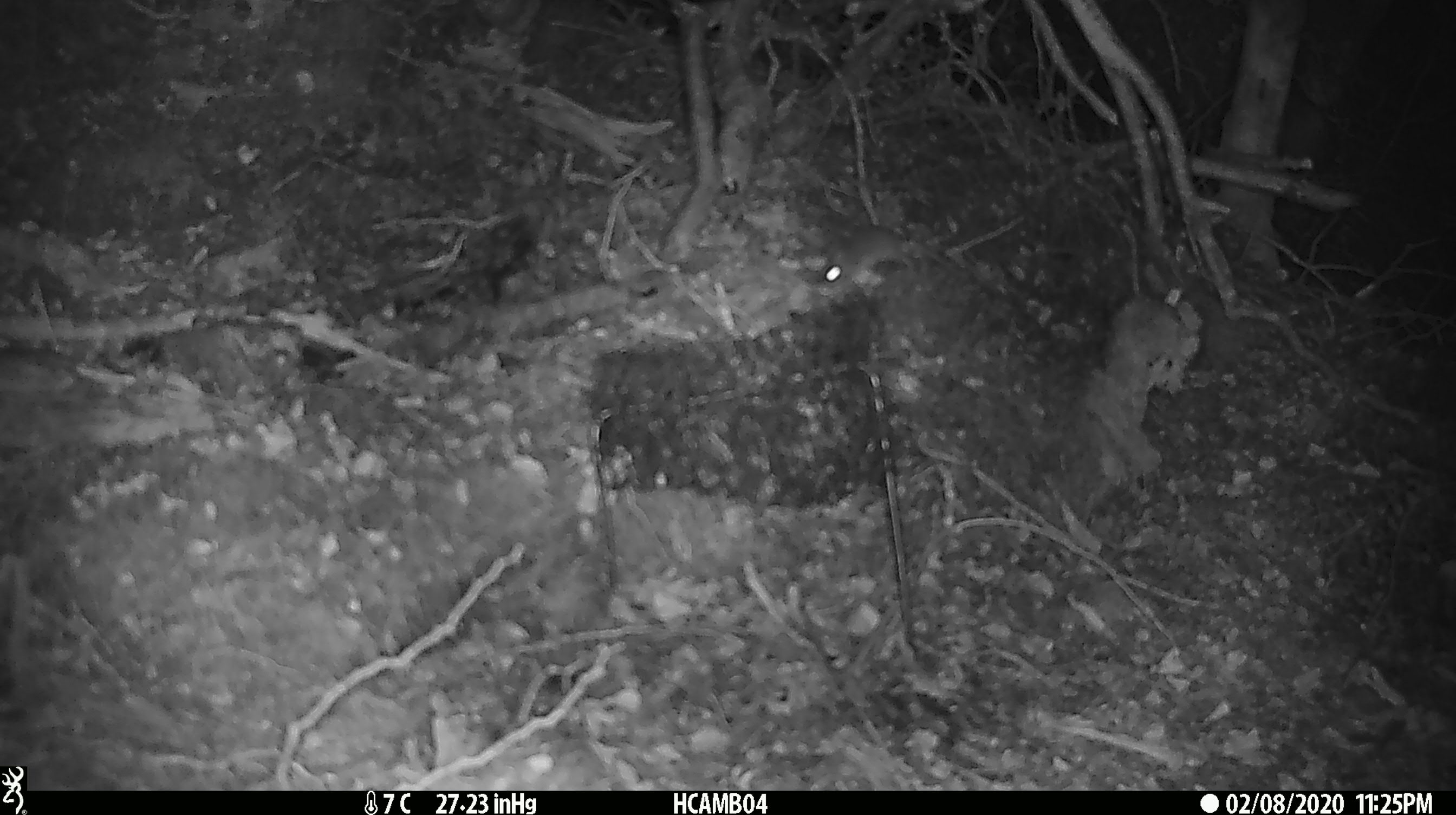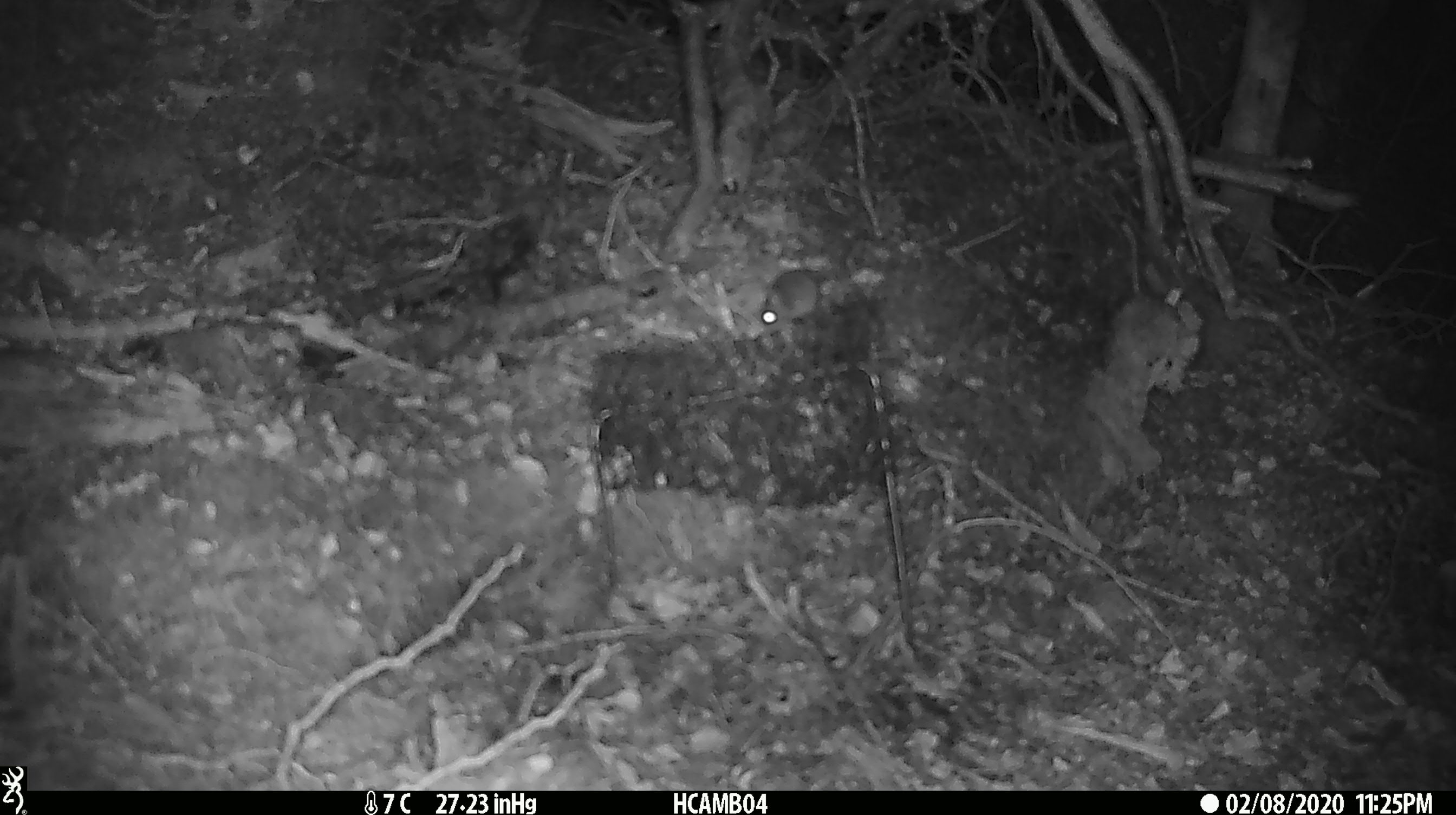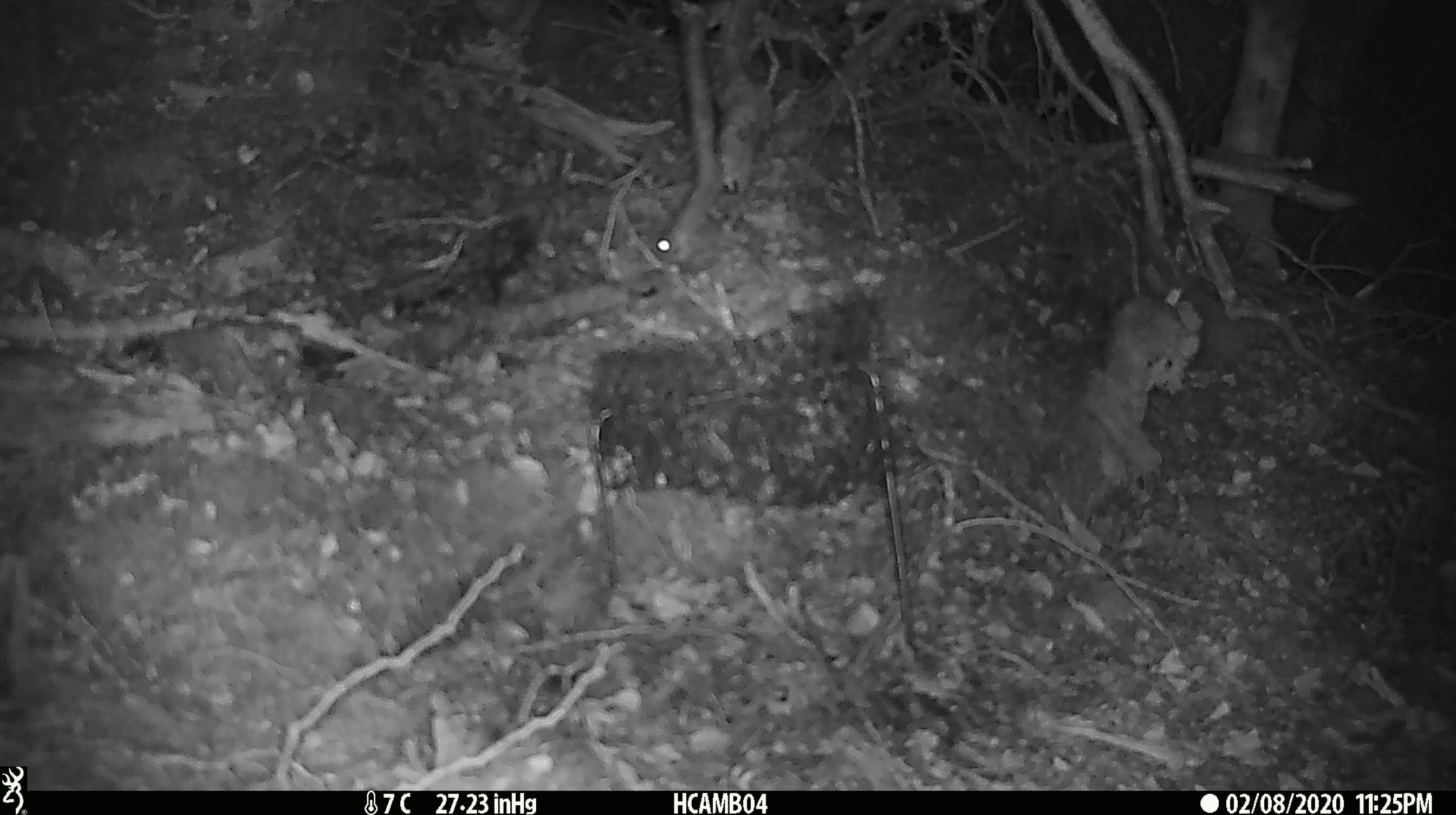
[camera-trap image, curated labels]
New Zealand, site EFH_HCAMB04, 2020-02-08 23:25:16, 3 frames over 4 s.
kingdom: Animalia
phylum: Chordata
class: Mammalia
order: Rodentia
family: Muridae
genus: Mus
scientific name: Mus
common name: mouse